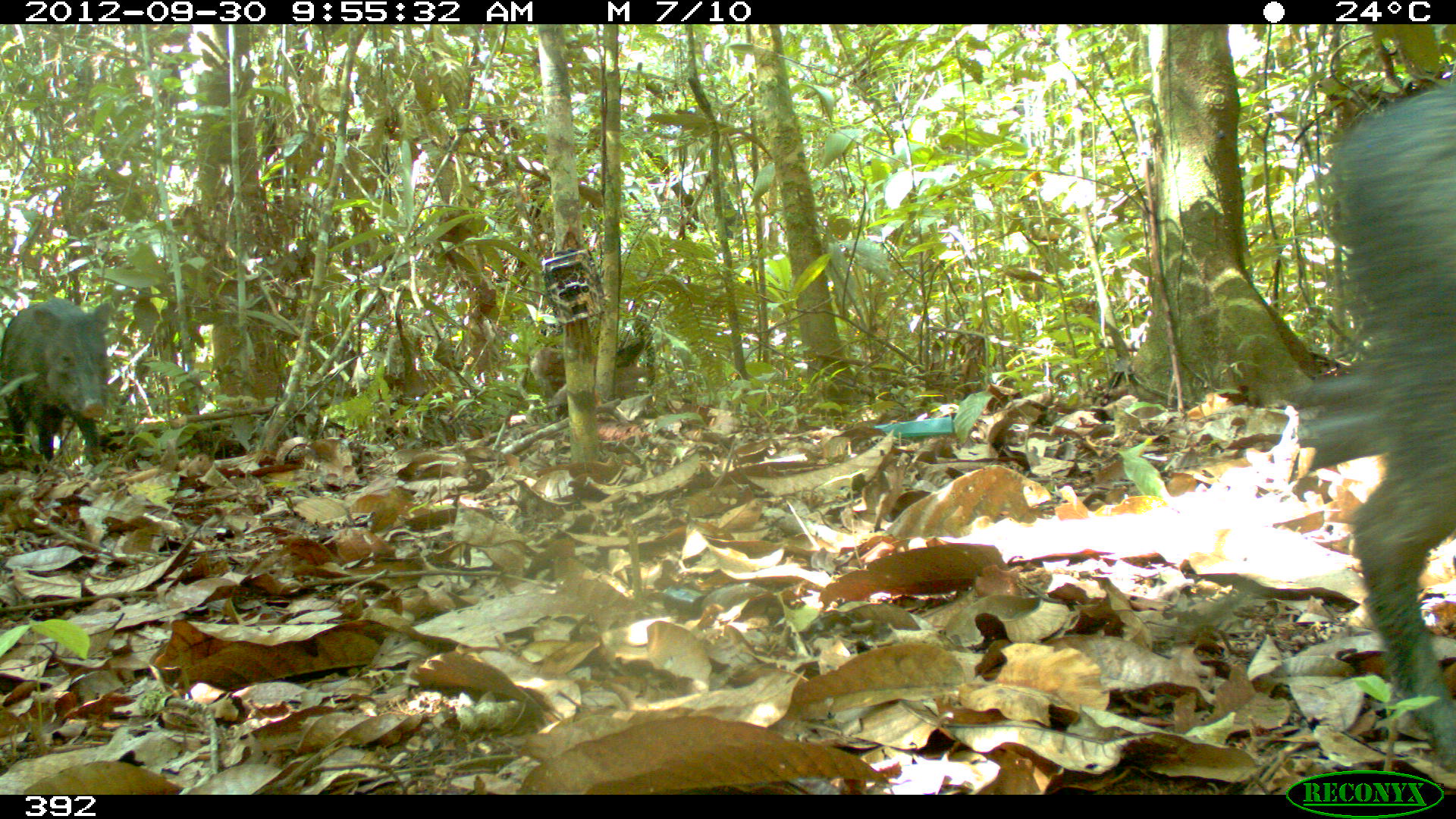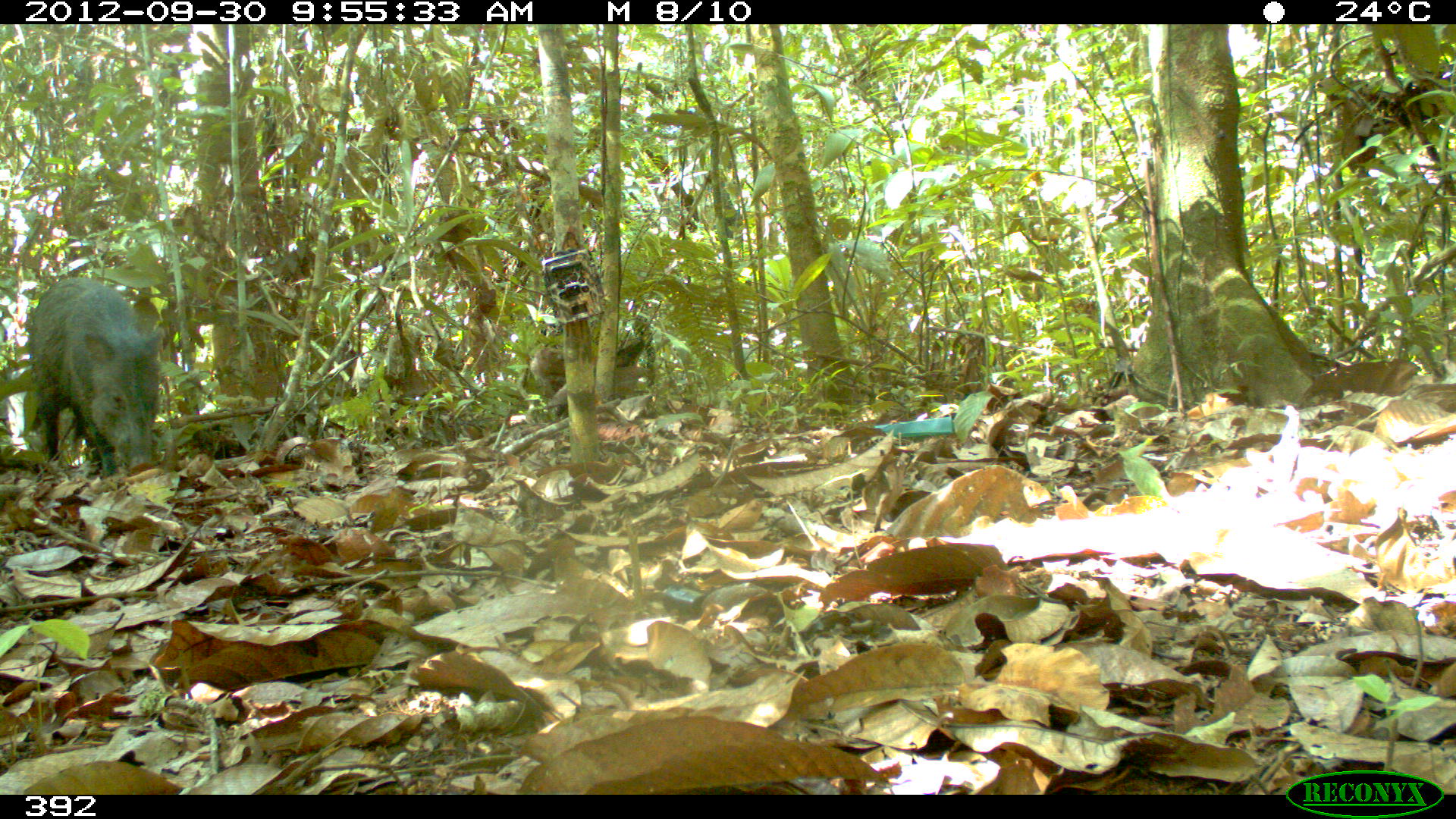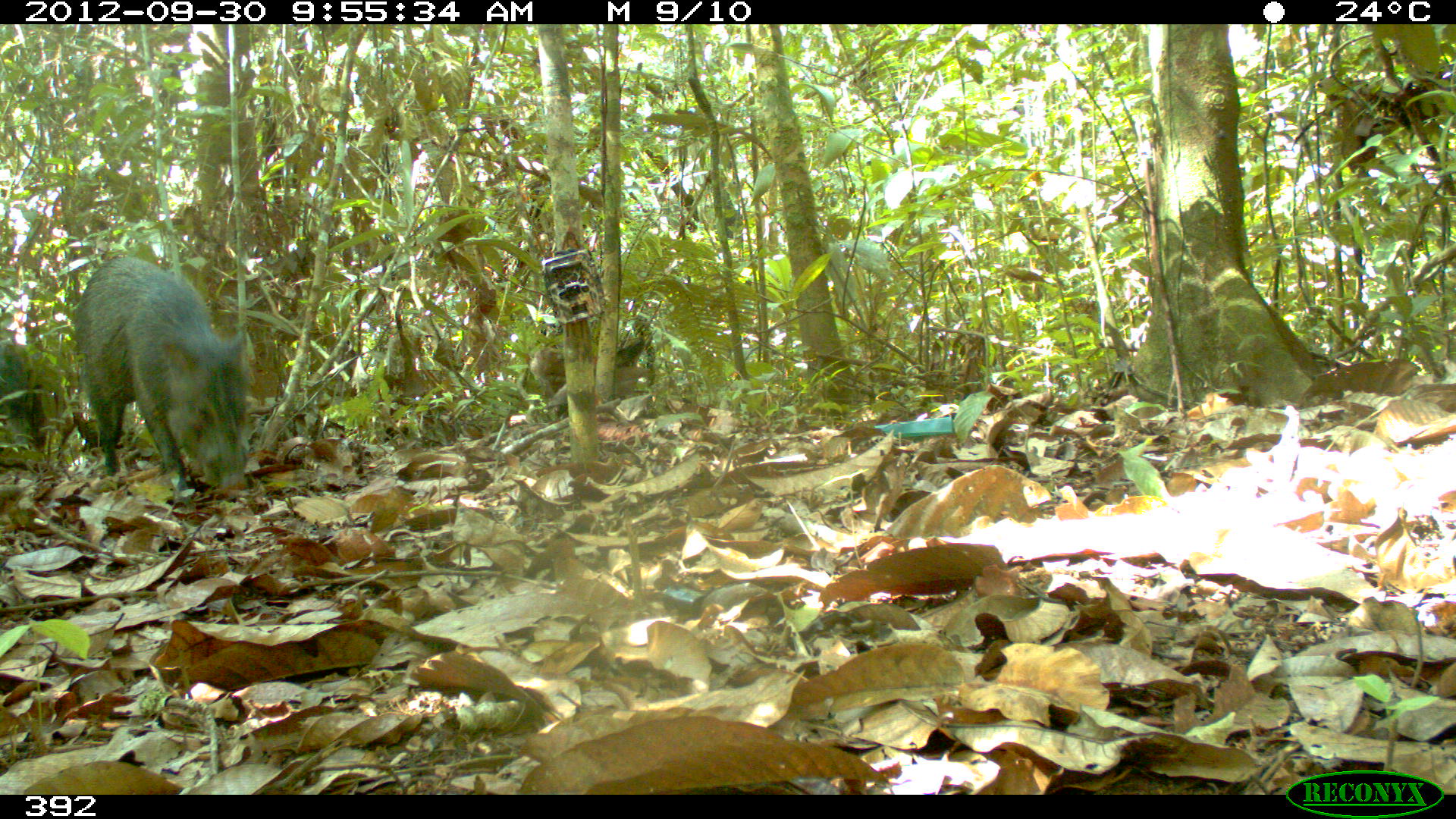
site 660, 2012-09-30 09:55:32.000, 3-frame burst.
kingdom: Animalia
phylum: Chordata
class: Mammalia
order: Artiodactyla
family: Tayassuidae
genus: Pecari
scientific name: Pecari tajacu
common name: collared peccary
Pecari tajacu (collared peccary).